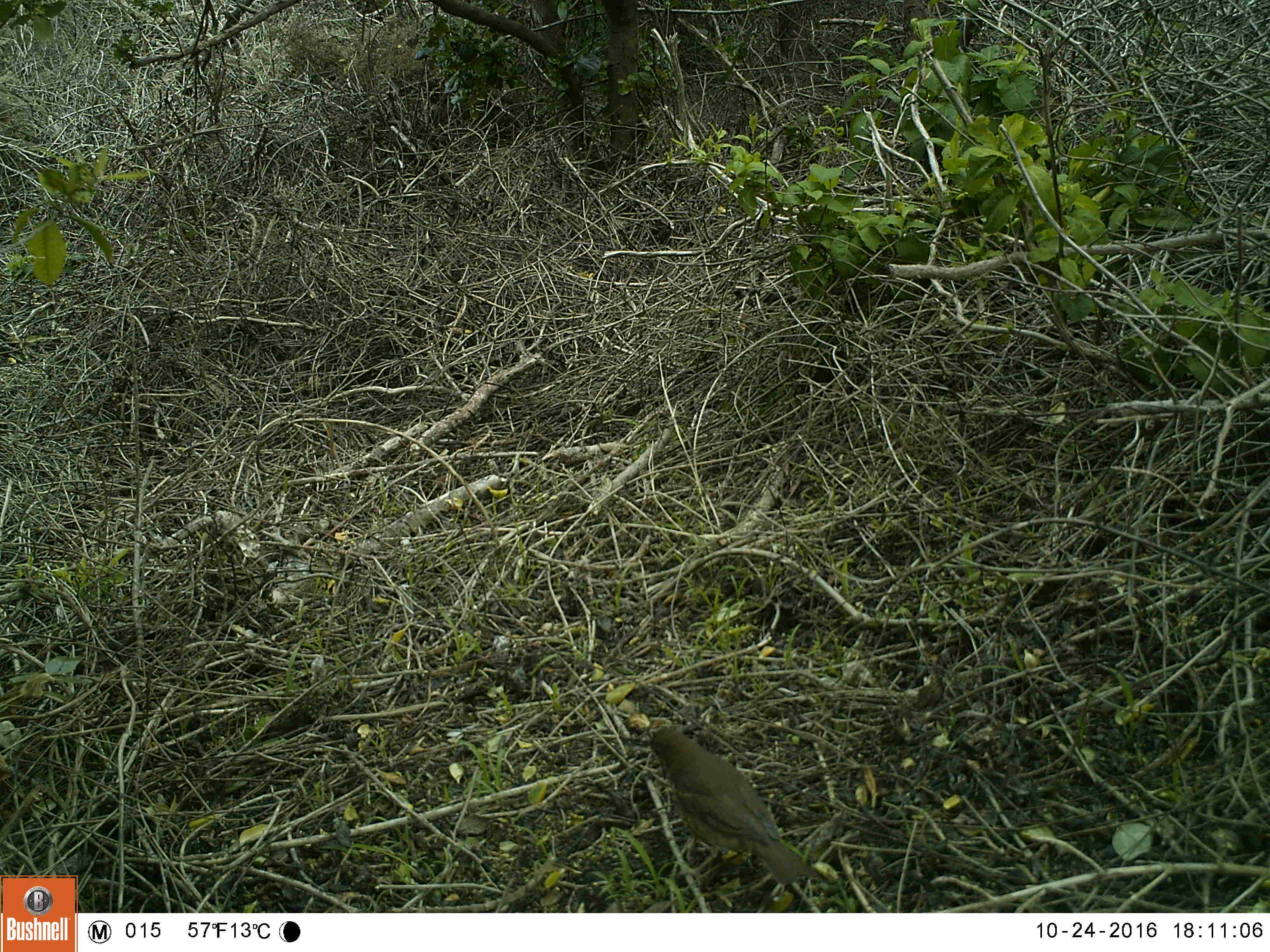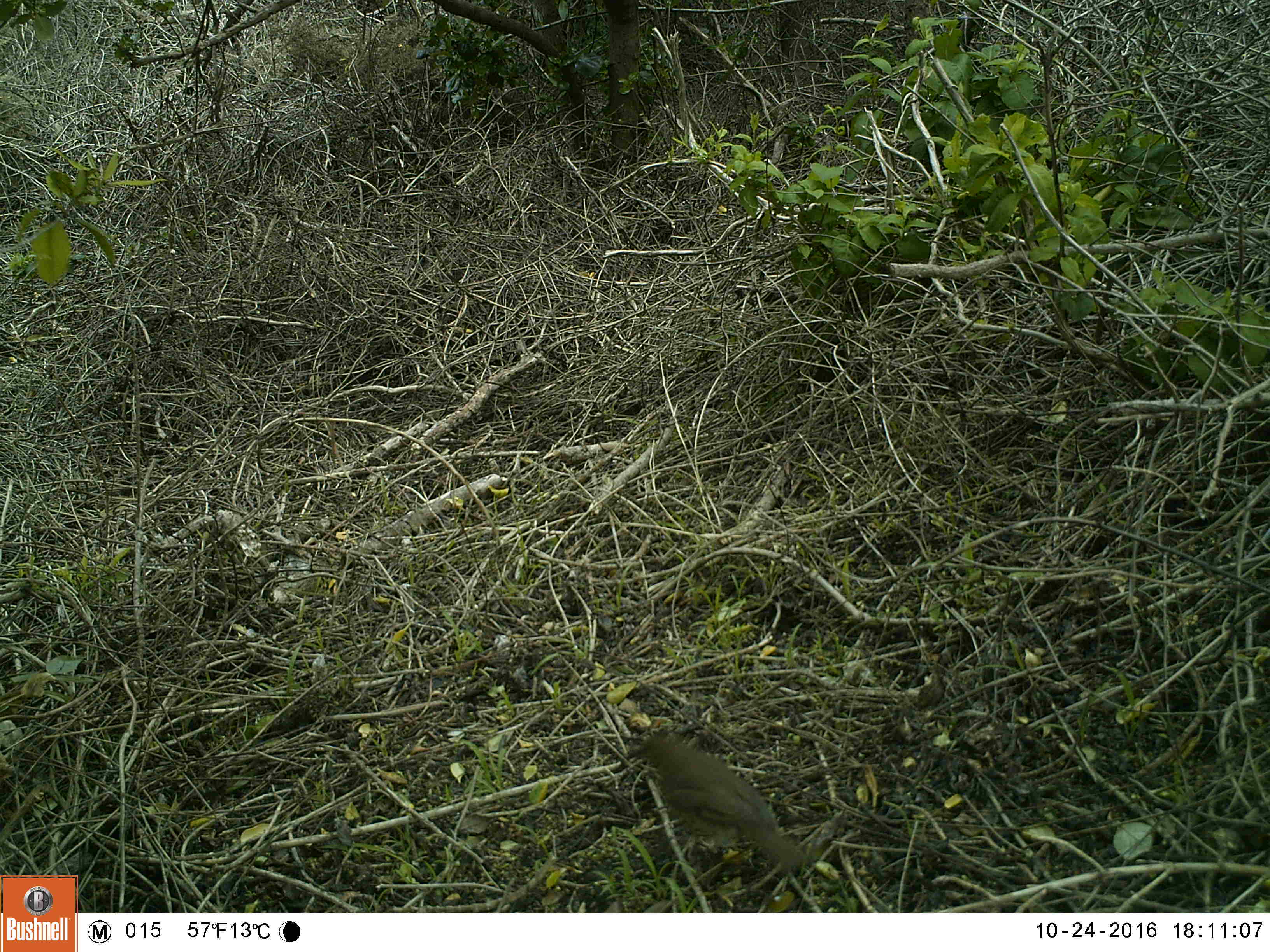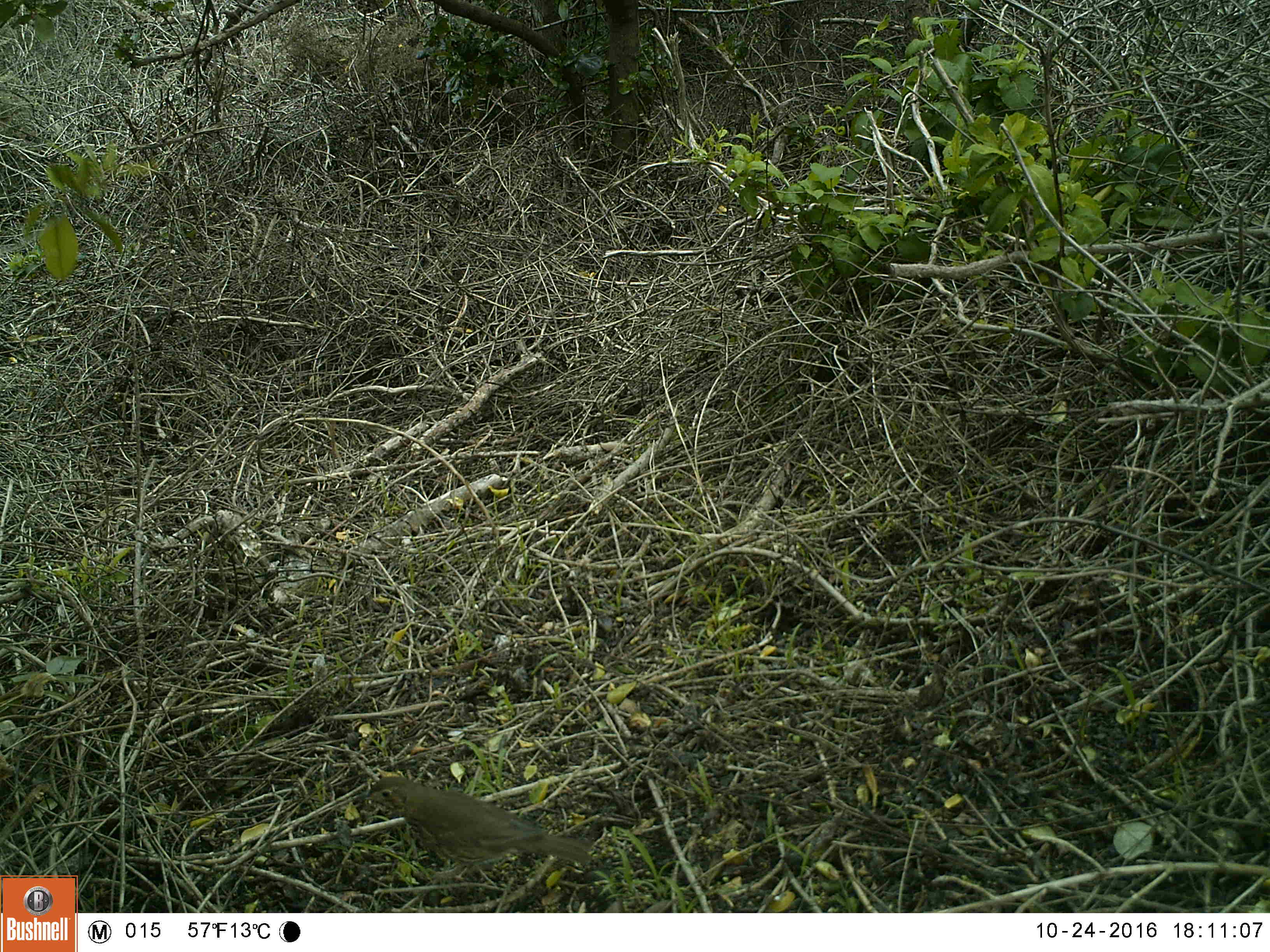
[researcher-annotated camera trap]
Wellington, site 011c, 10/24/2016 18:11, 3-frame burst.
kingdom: Animalia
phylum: Chordata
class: Aves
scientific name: Aves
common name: bird